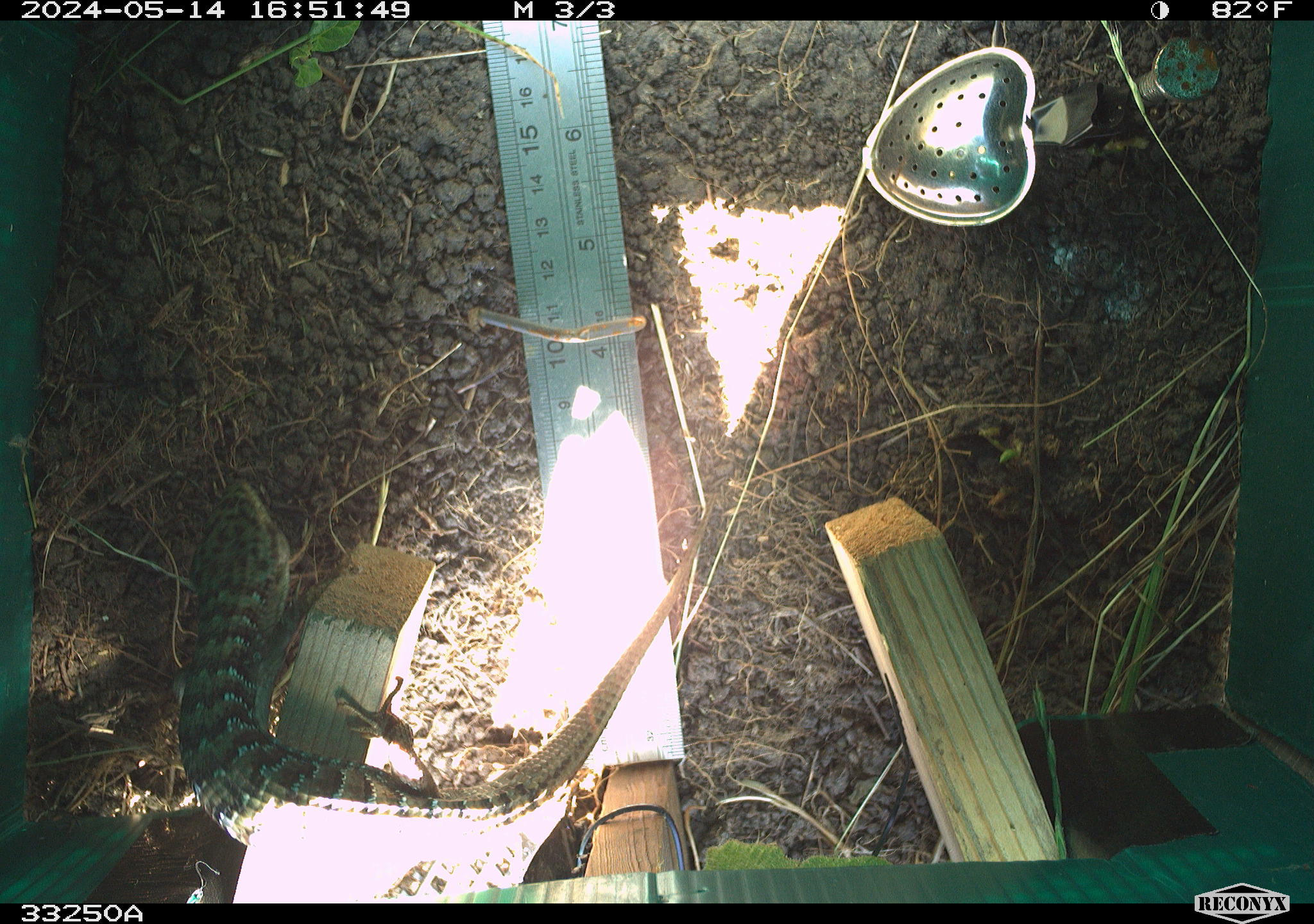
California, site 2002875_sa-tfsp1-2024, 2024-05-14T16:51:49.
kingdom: Animalia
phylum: Chordata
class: Reptilia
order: Squamata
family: Anguidae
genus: Elgaria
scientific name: Elgaria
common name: alligator lizards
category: elgaria species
Elgaria species (alligator lizards) (Elgaria).